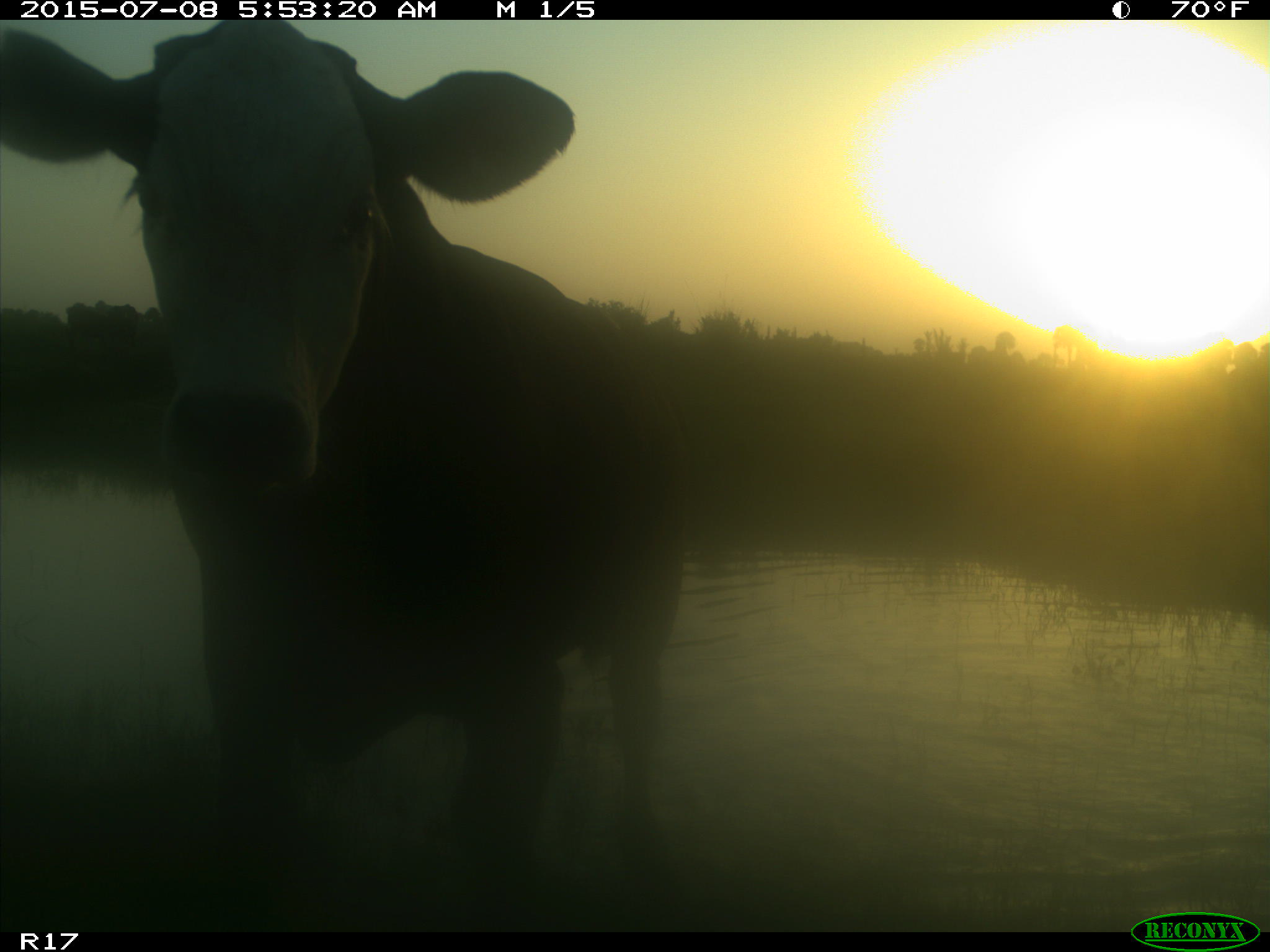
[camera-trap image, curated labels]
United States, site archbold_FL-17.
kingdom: Animalia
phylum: Chordata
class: Mammalia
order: Artiodactyla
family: Bovidae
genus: Bos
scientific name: Bos taurus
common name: domestic cow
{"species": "Bos taurus (domestic cow)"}